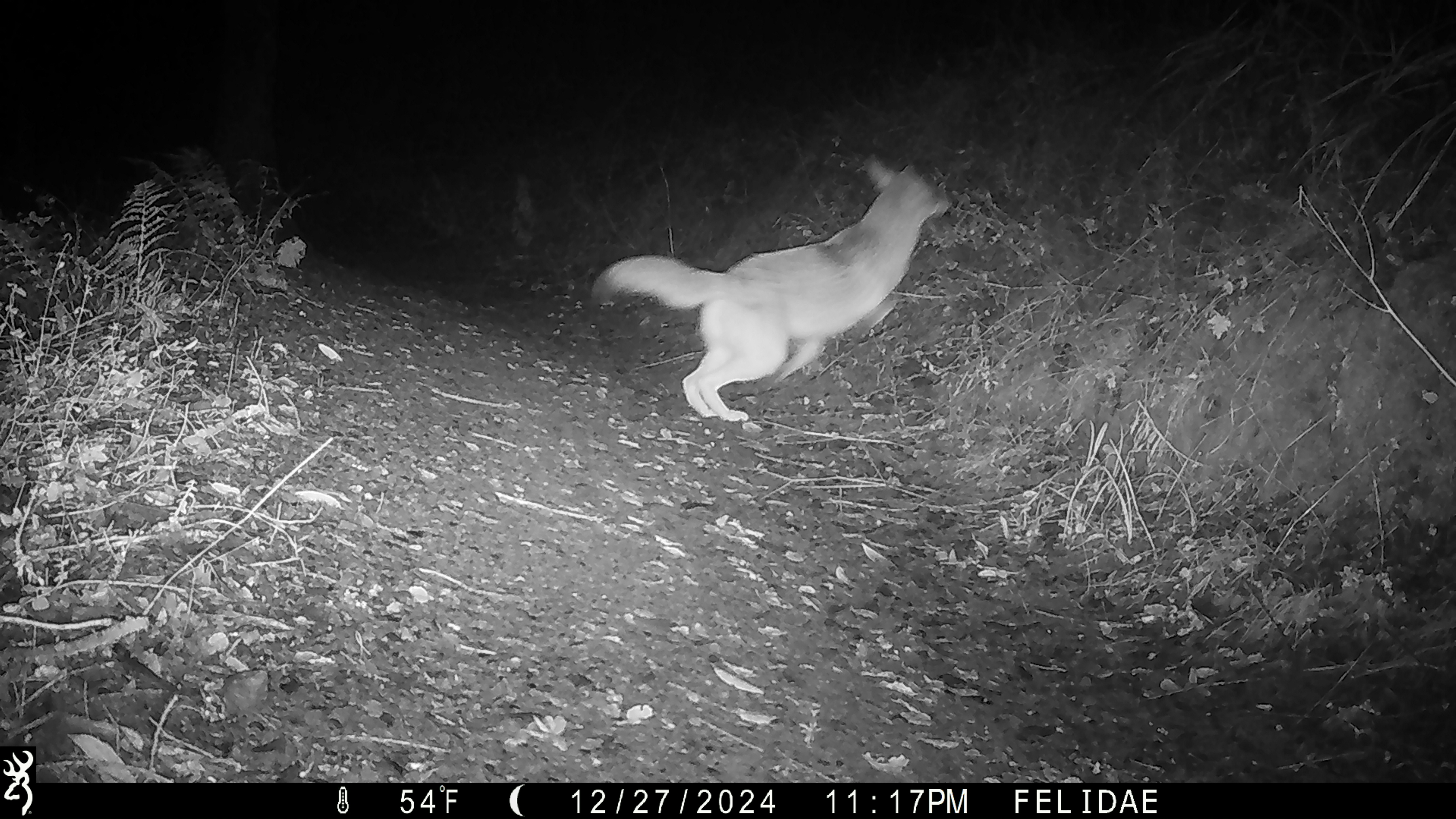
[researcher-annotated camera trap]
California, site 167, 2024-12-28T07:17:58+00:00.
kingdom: Animalia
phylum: Chordata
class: Mammalia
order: Carnivora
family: Canidae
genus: Canis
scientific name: Canis latrans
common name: coyote